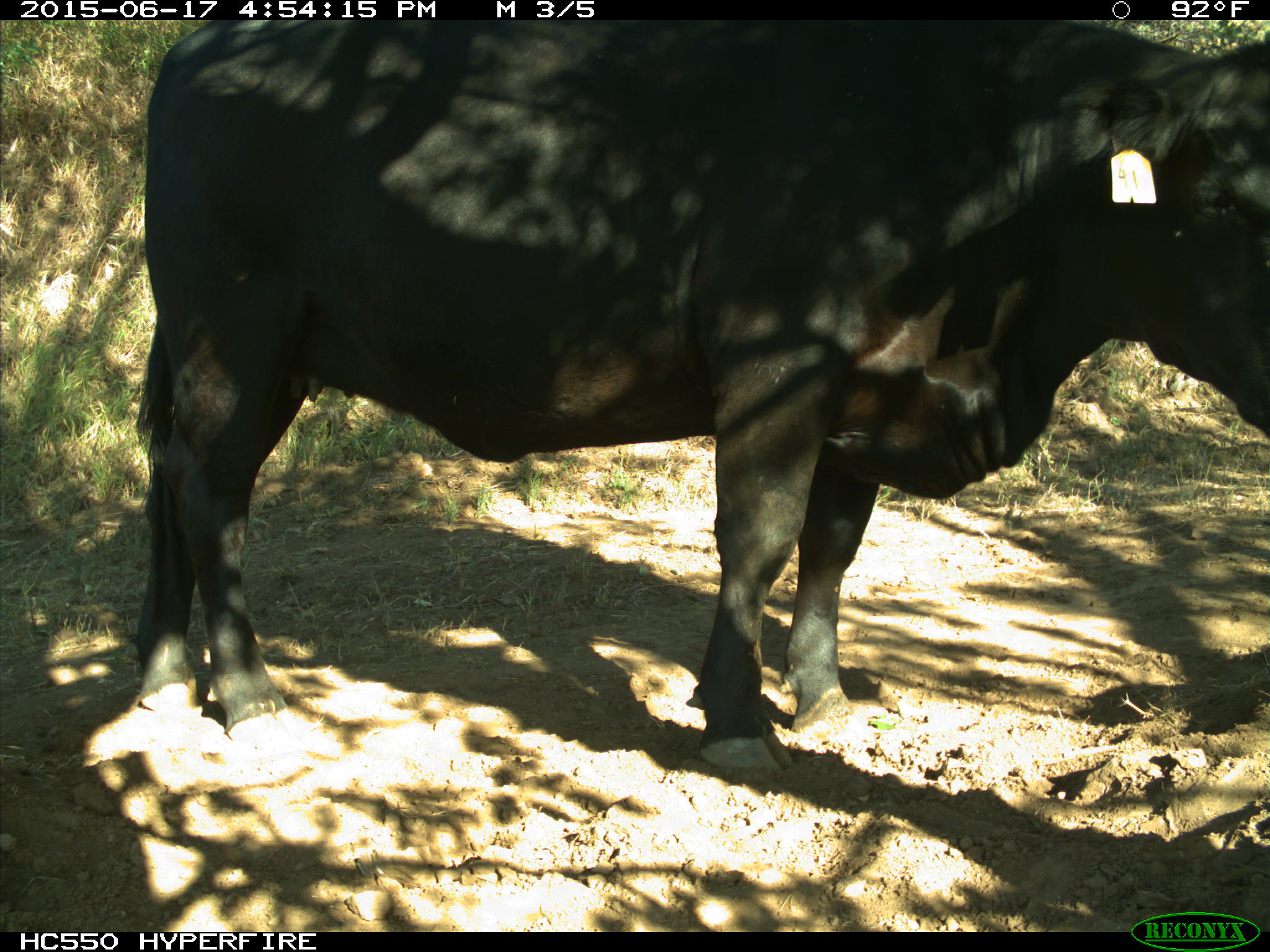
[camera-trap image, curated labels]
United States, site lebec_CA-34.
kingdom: Animalia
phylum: Chordata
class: Mammalia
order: Artiodactyla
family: Bovidae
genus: Bos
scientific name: Bos taurus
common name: domestic cow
Bos taurus (domestic cow).